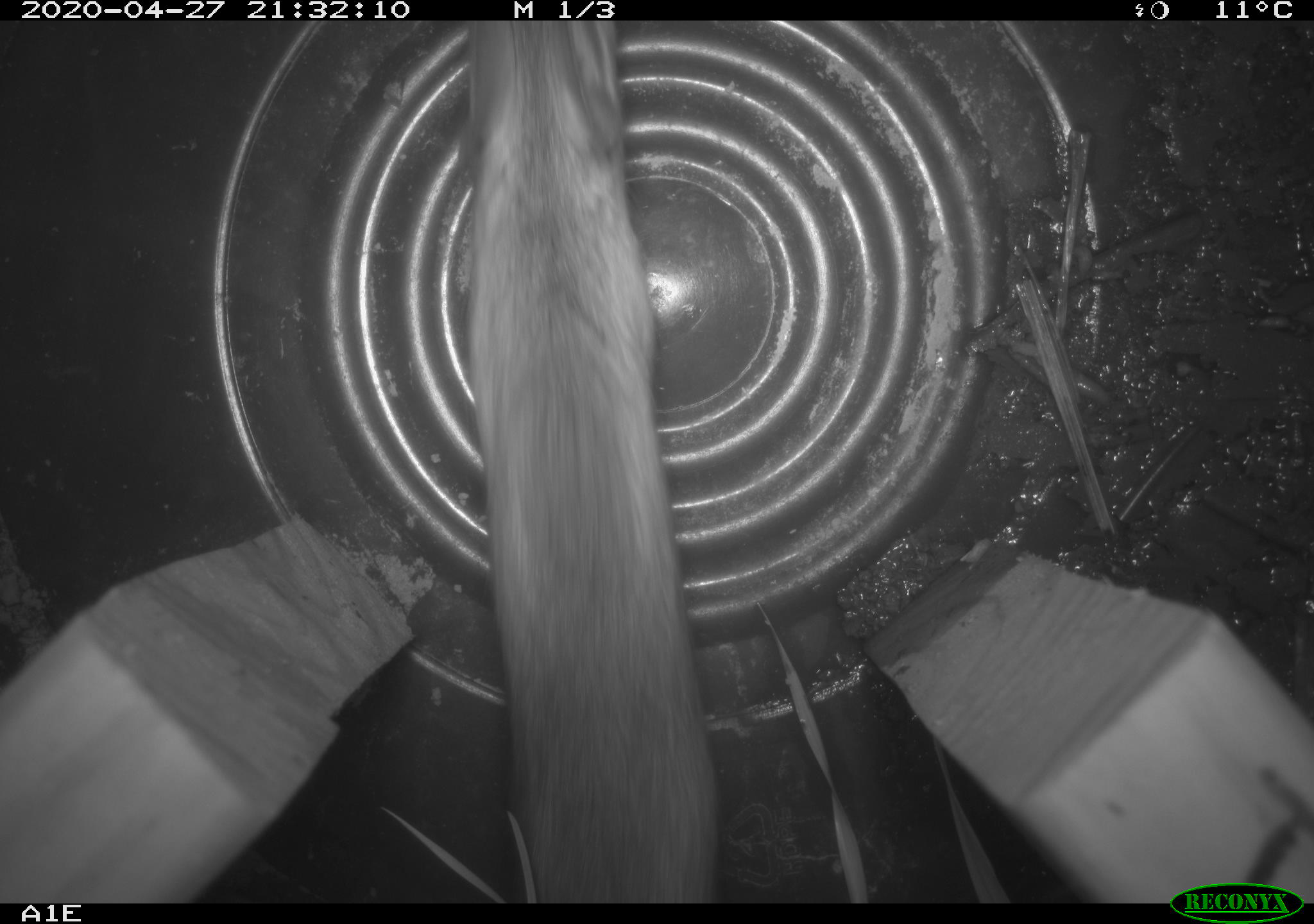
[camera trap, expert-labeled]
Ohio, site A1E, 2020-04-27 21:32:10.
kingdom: Animalia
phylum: Chordata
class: Mammalia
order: Rodentia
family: Cricetidae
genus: Peromyscus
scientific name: Peromyscus leucopus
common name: white-footed mouse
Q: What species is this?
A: White-footed mouse (Peromyscus leucopus).